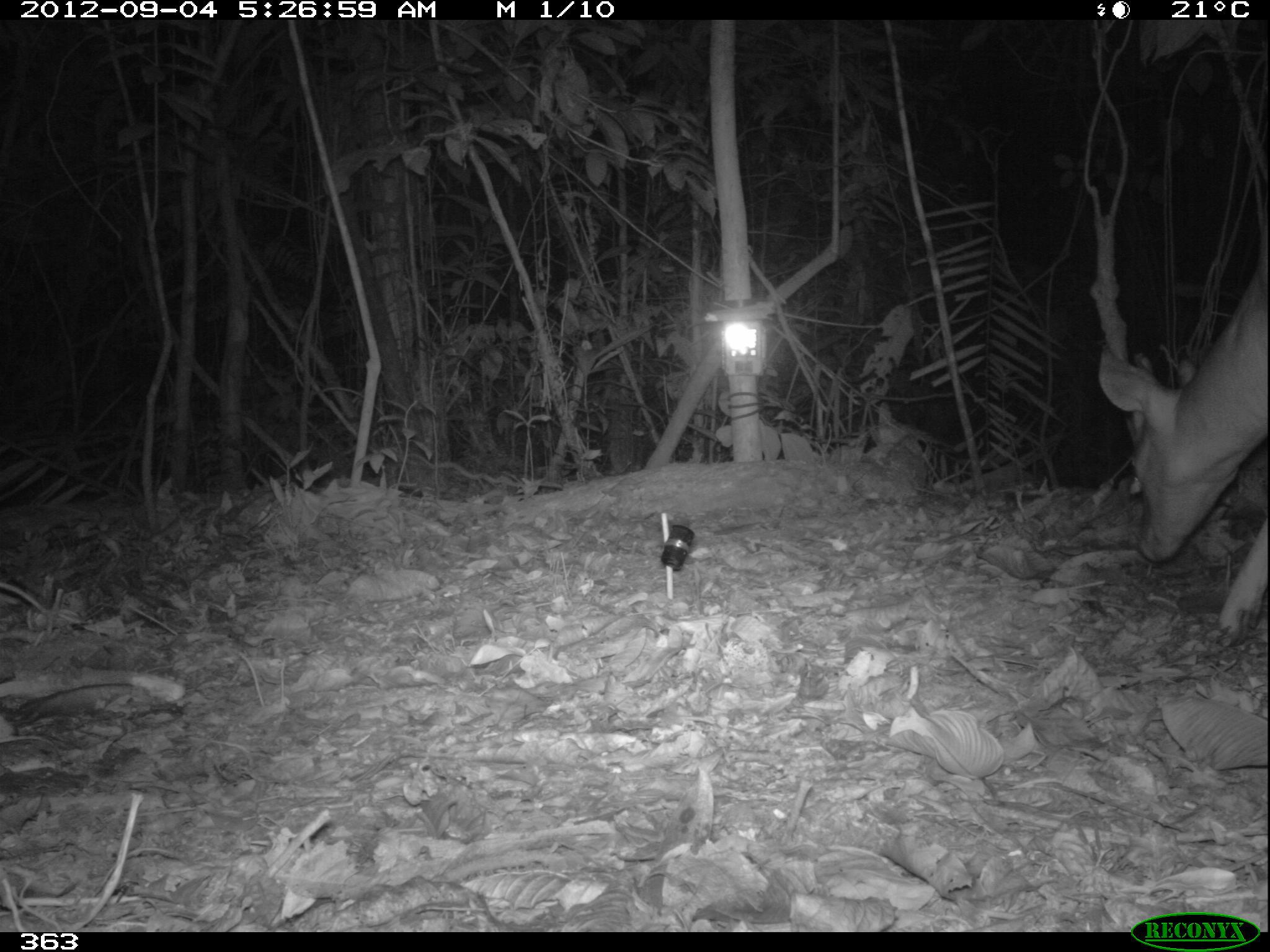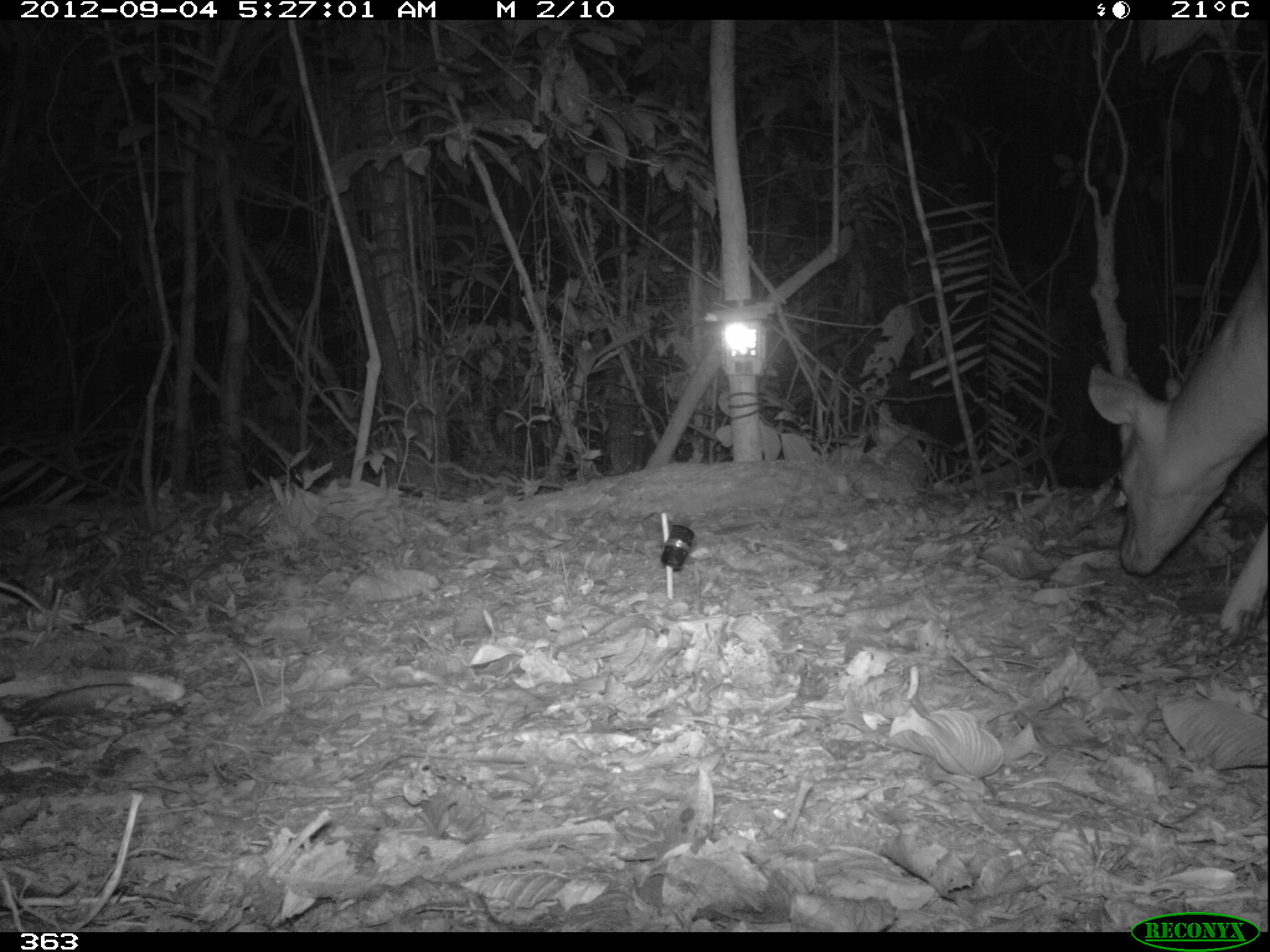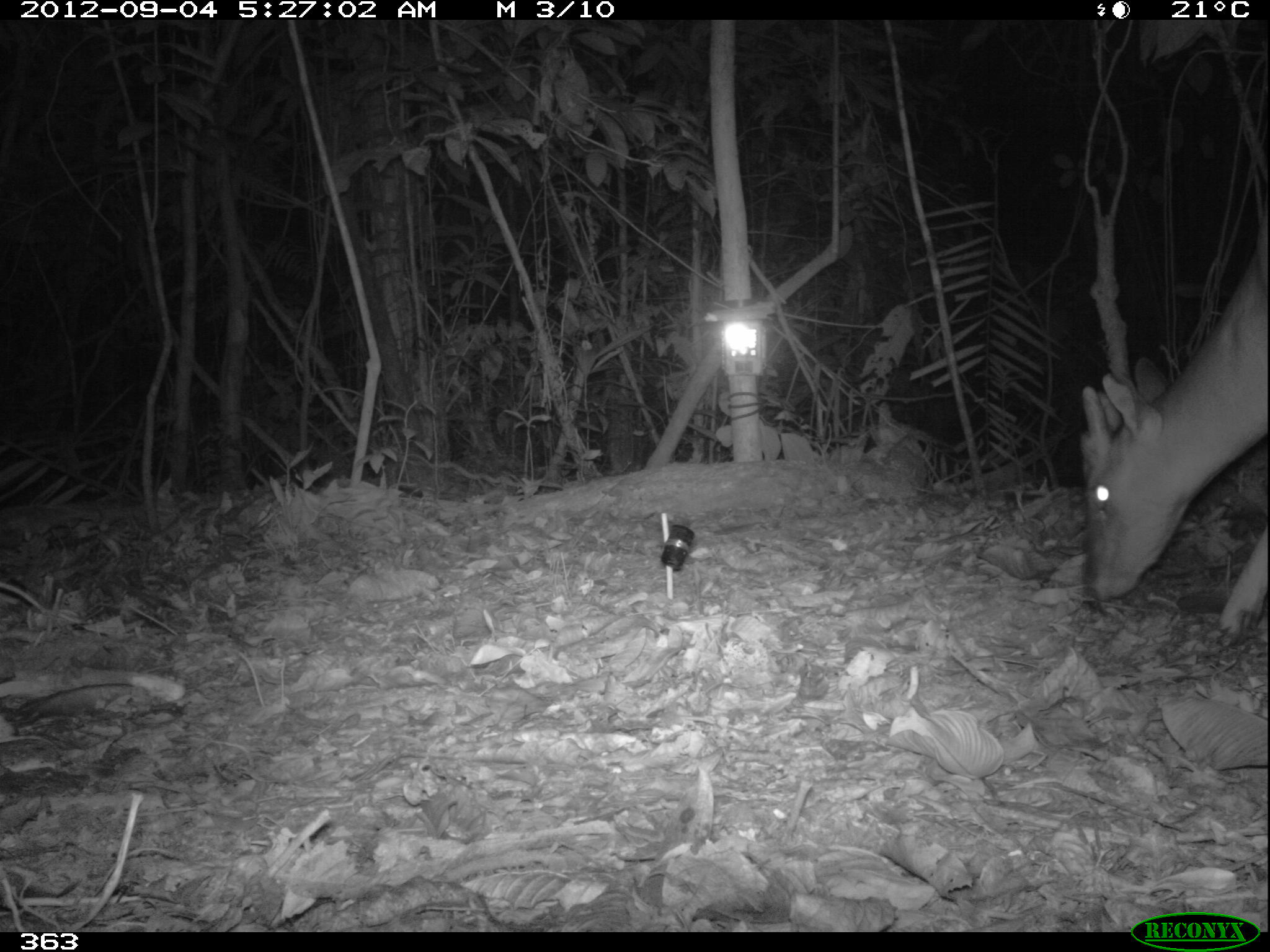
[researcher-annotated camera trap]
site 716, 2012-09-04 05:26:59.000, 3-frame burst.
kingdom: Animalia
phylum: Chordata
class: Mammalia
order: Artiodactyla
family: Cervidae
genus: Mazama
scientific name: Mazama americana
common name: red brocket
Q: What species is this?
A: Mazama americana (red brocket).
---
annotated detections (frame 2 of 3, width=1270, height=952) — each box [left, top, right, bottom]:
mazama americana: [1085, 239, 1270, 643]